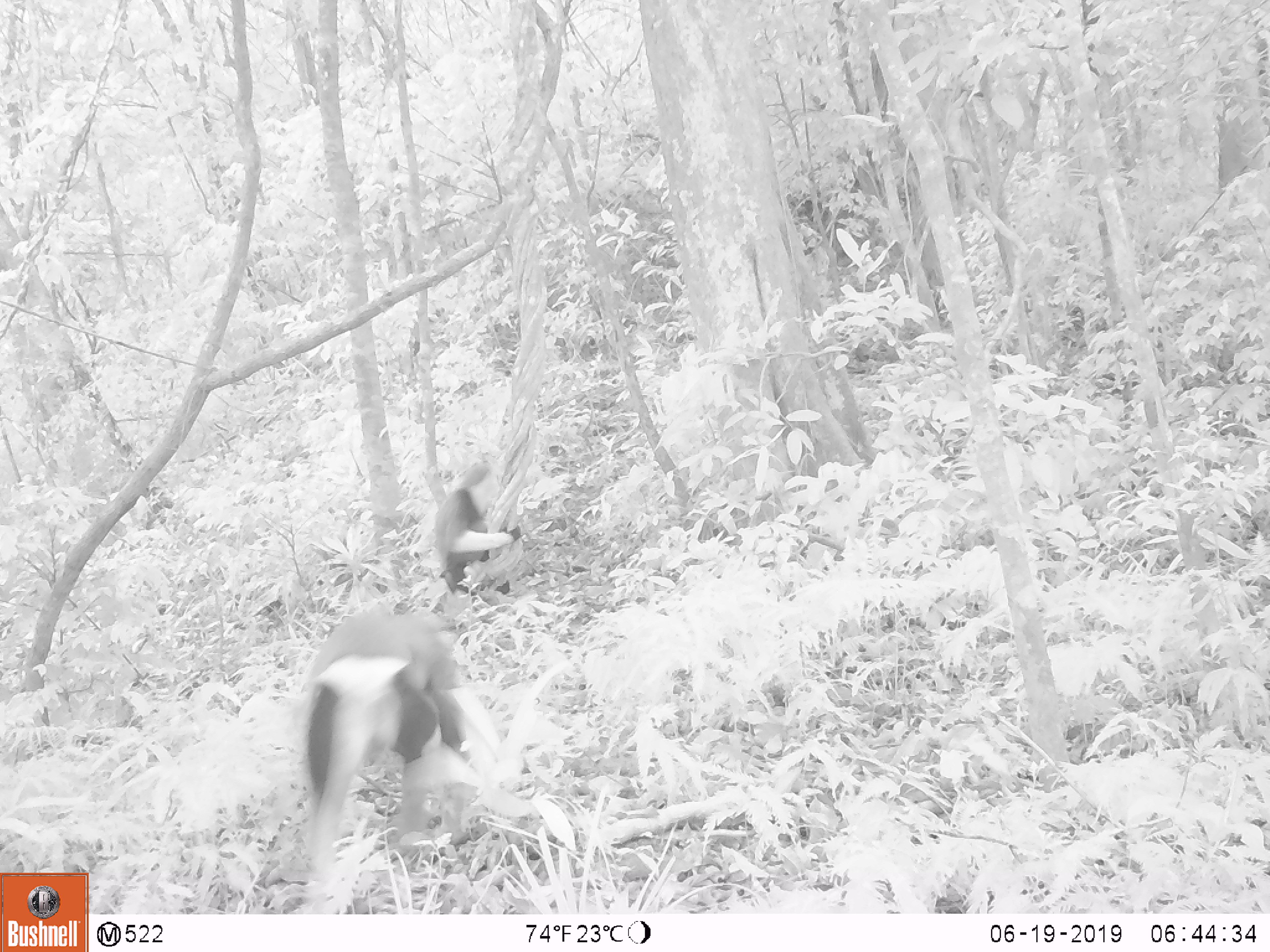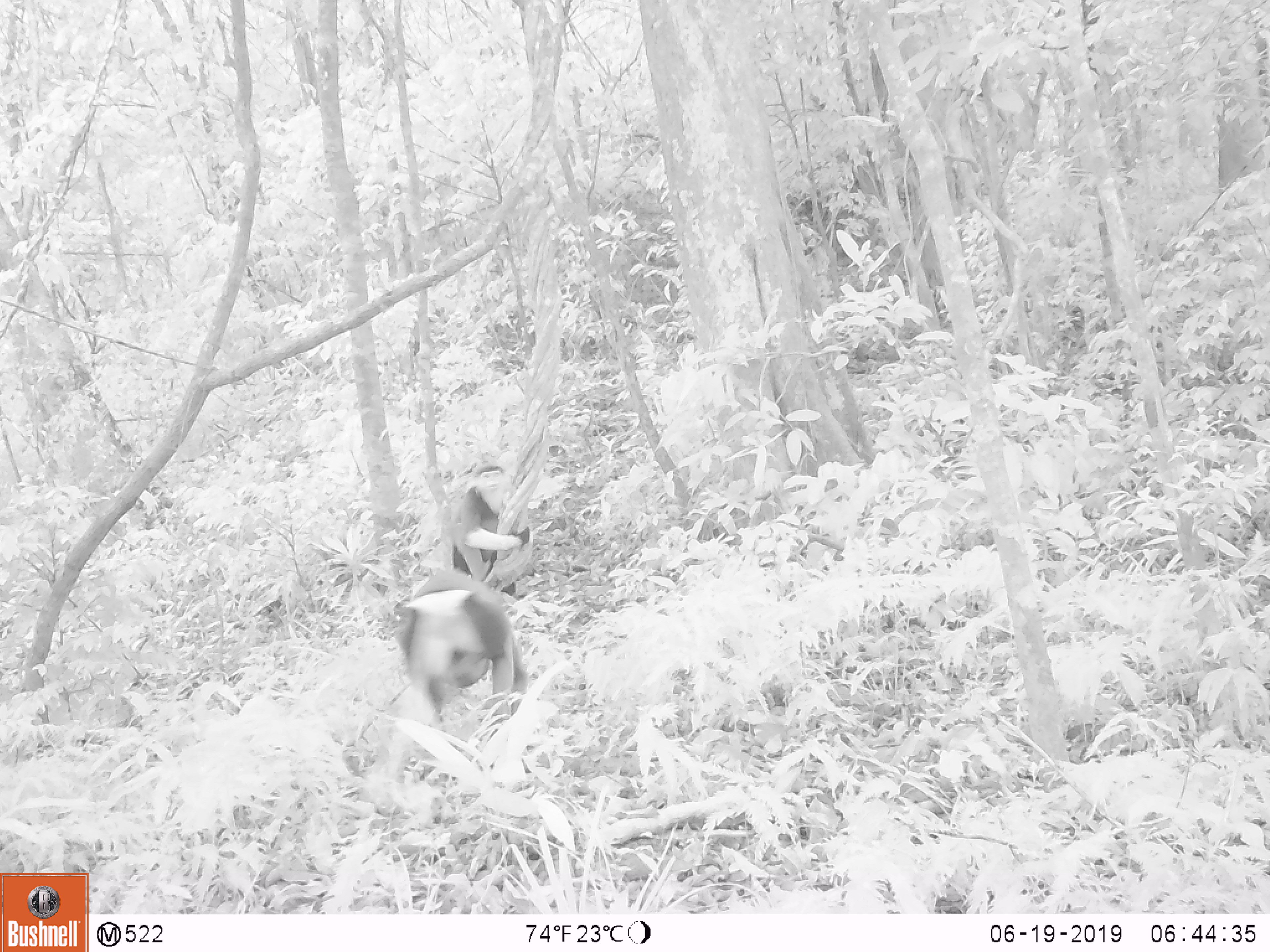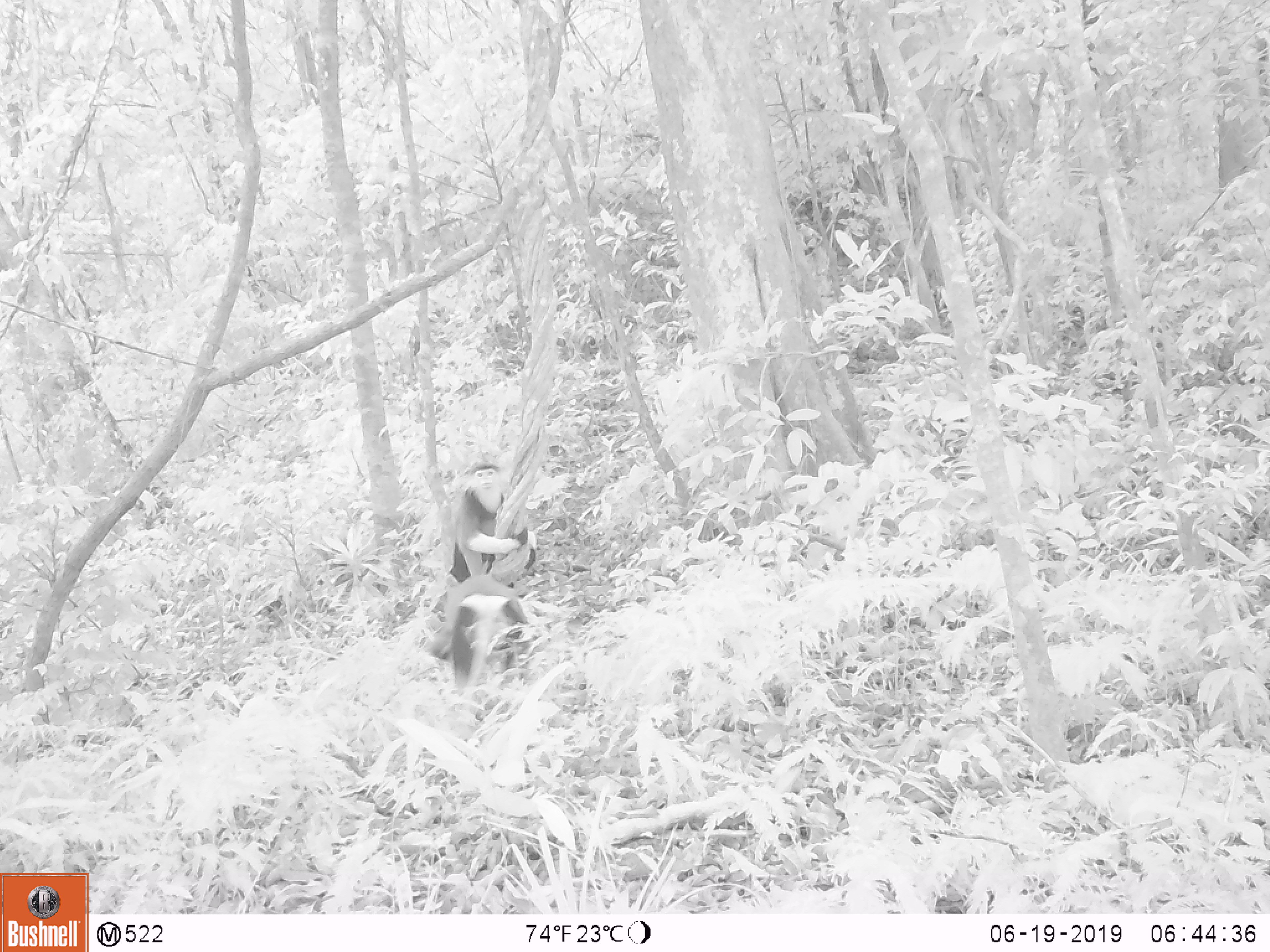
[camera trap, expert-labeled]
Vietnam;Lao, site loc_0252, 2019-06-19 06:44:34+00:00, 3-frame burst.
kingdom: Animalia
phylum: Chordata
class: Mammalia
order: Primates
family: Cercopithecidae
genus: Pygathrix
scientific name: Pygathrix nemaeus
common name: red-shanked douc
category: red shanked douc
Red shanked douc (red-shanked douc) (Pygathrix nemaeus). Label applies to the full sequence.